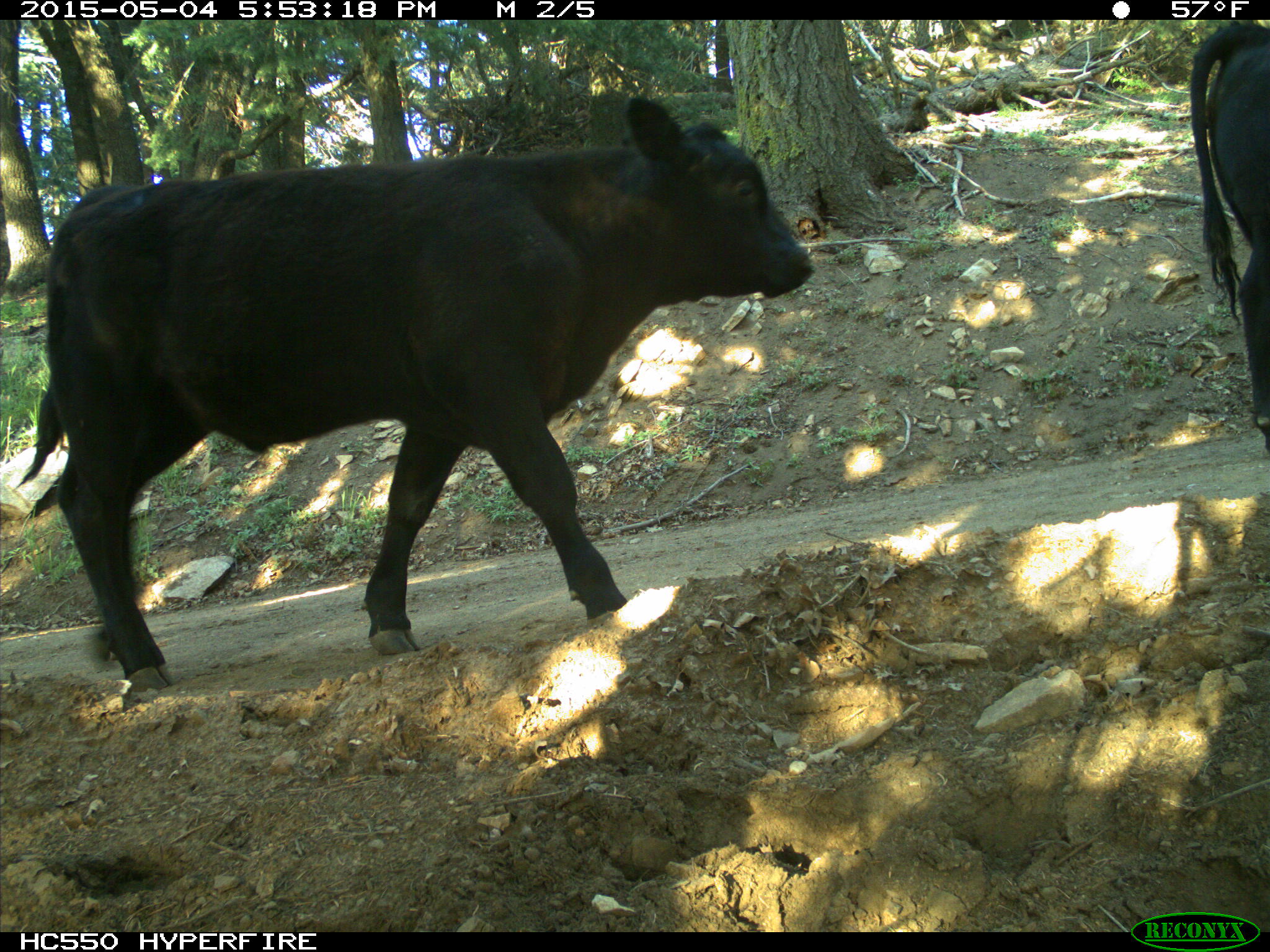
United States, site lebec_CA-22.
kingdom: Animalia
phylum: Chordata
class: Mammalia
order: Artiodactyla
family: Bovidae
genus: Bos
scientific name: Bos taurus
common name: domestic cow